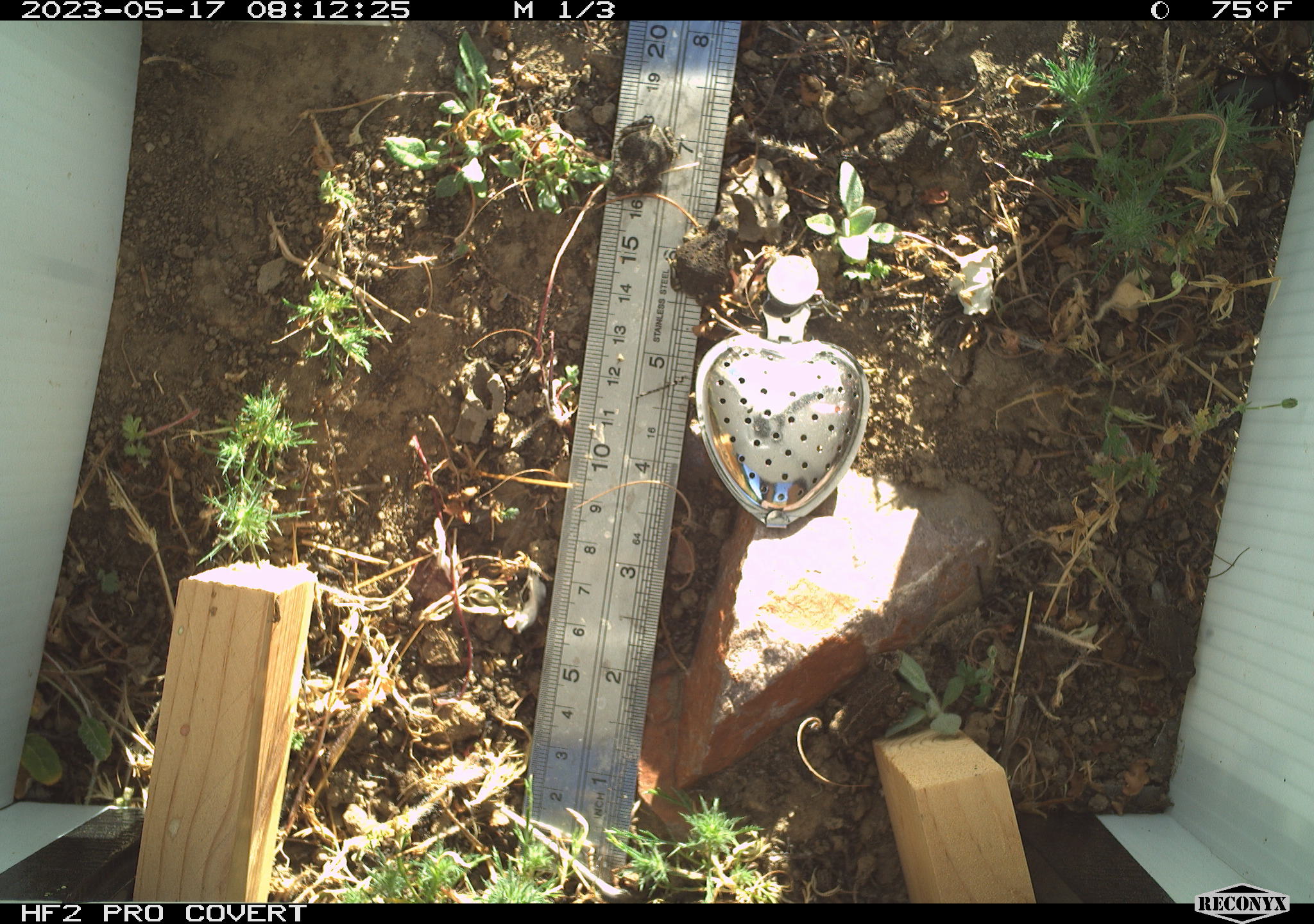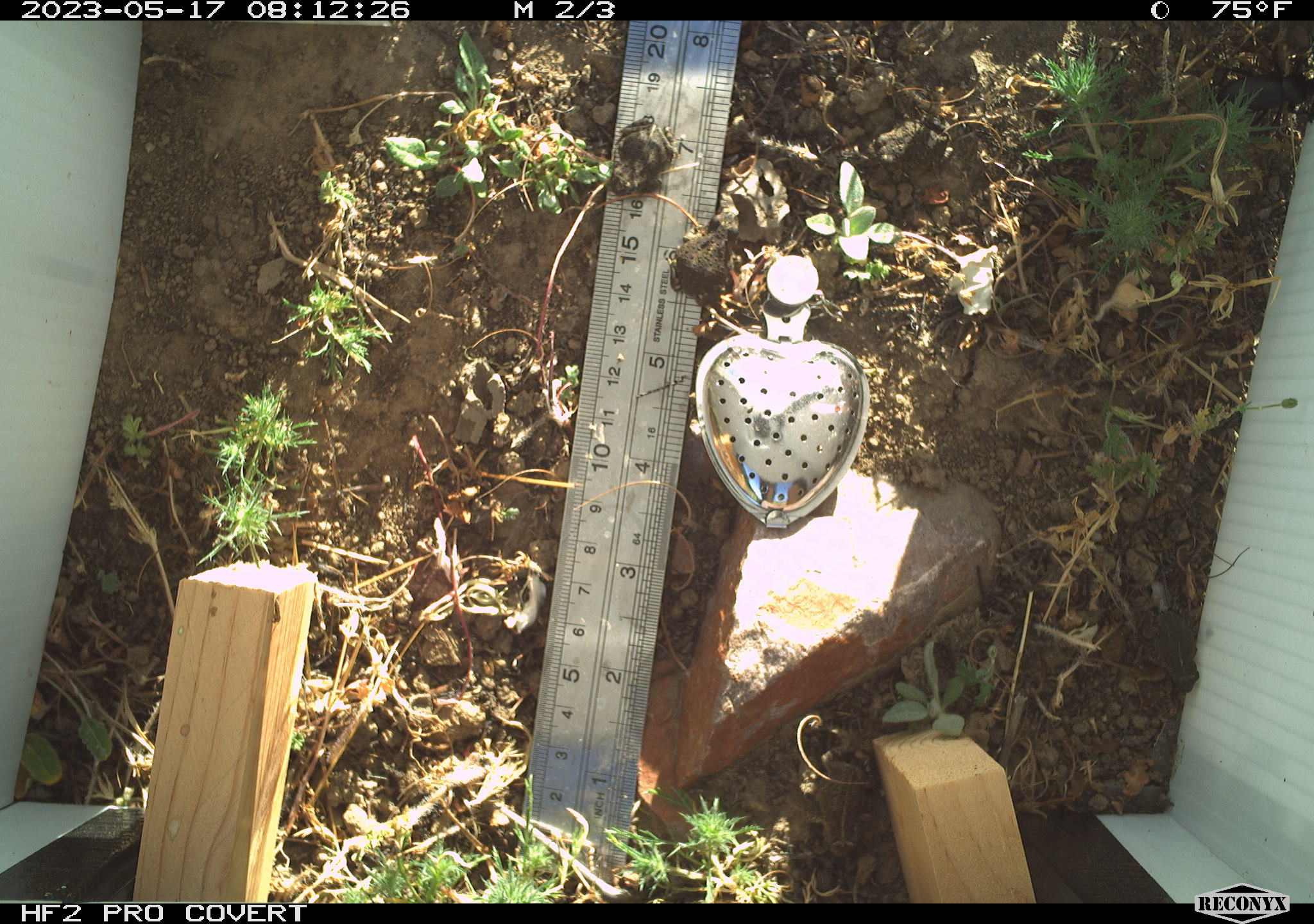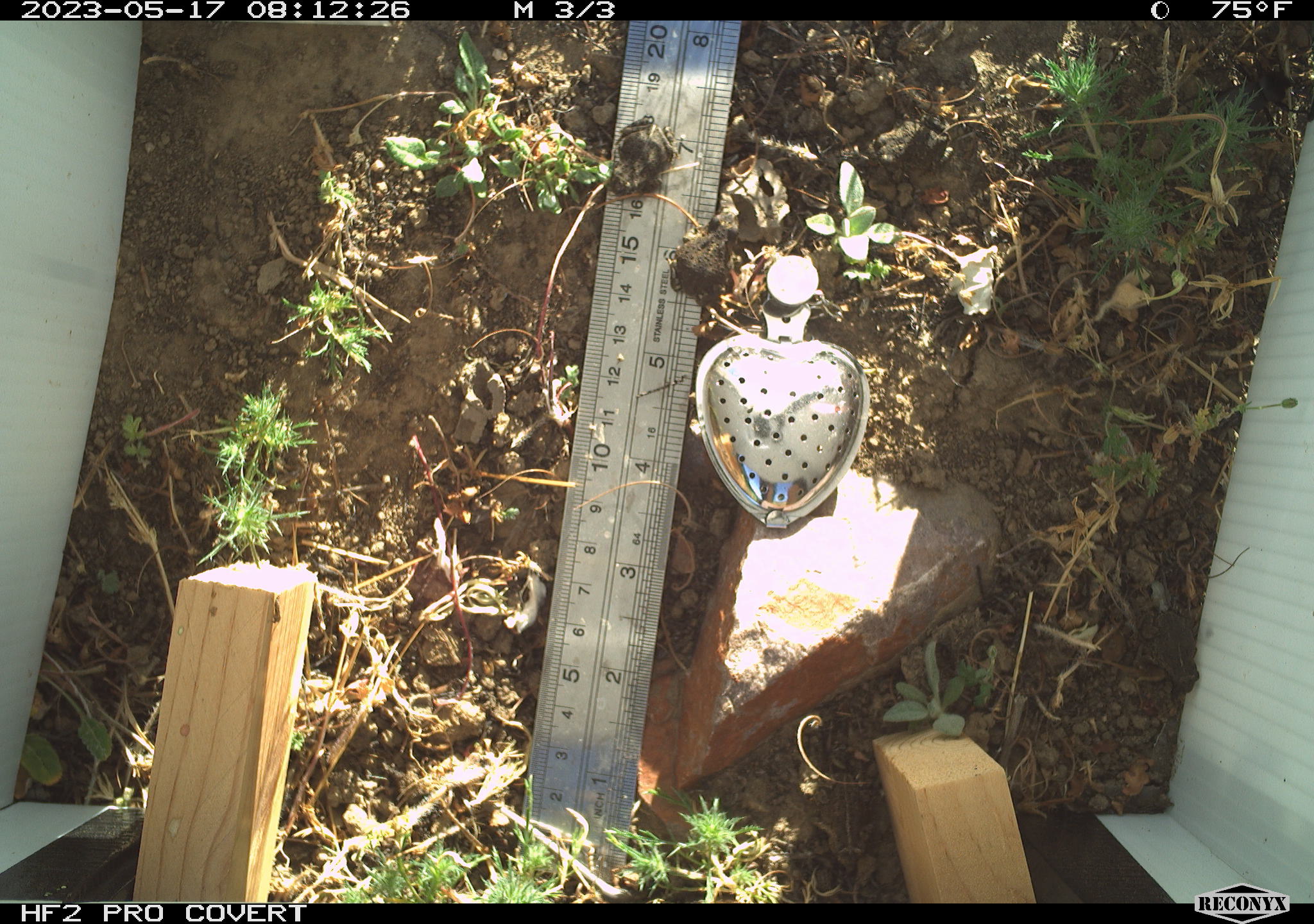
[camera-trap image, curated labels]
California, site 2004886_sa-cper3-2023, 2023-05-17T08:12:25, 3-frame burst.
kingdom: Animalia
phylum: Chordata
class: Amphibia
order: Anura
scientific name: Anura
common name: frogs